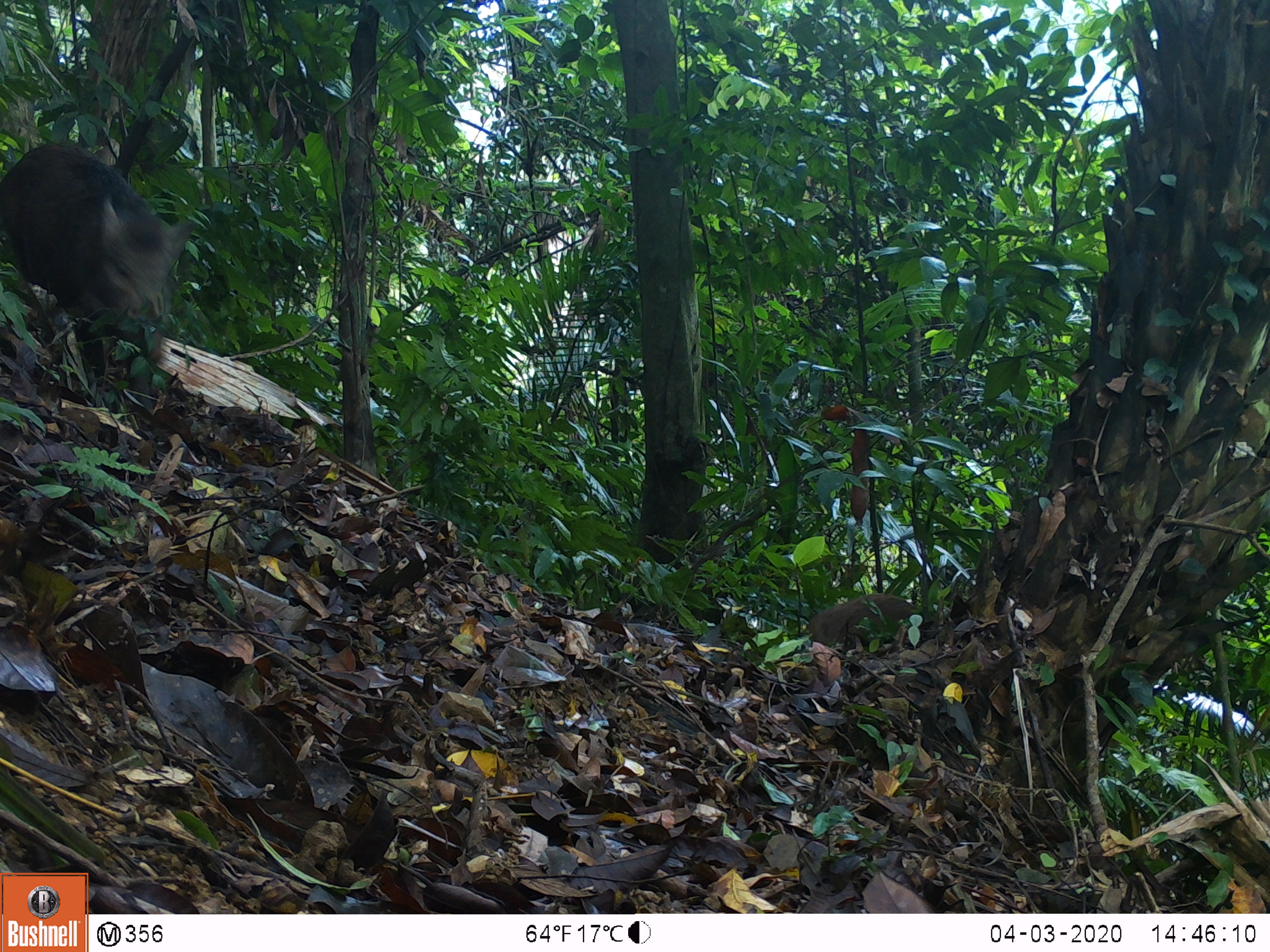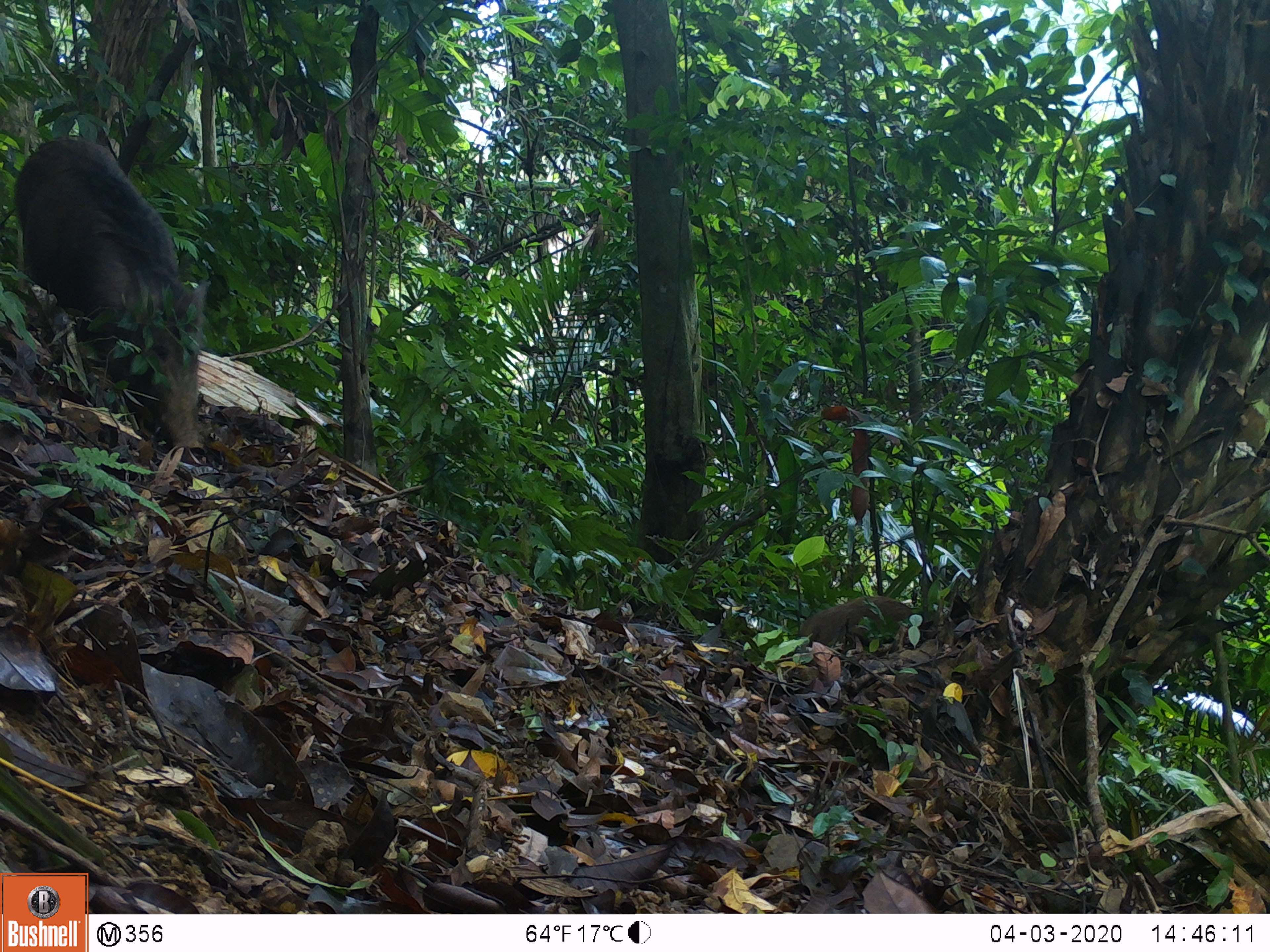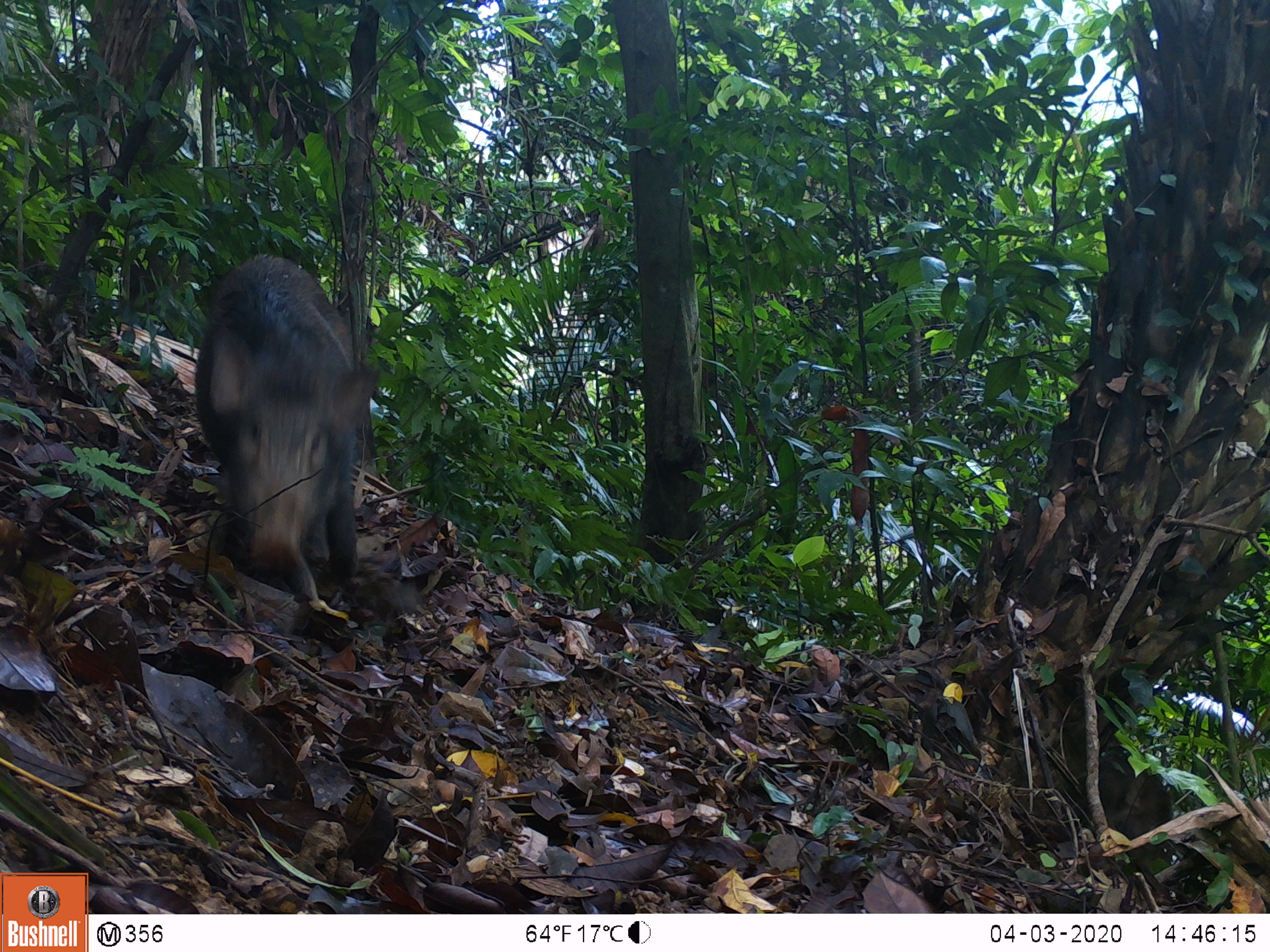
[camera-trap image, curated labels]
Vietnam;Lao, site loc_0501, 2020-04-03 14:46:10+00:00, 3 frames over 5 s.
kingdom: Animalia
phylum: Chordata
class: Mammalia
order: Artiodactyla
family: Suidae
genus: Sus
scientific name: Sus scrofa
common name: eurasian wild pig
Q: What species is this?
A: Eurasian wild pig (Sus scrofa).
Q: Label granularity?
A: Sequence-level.